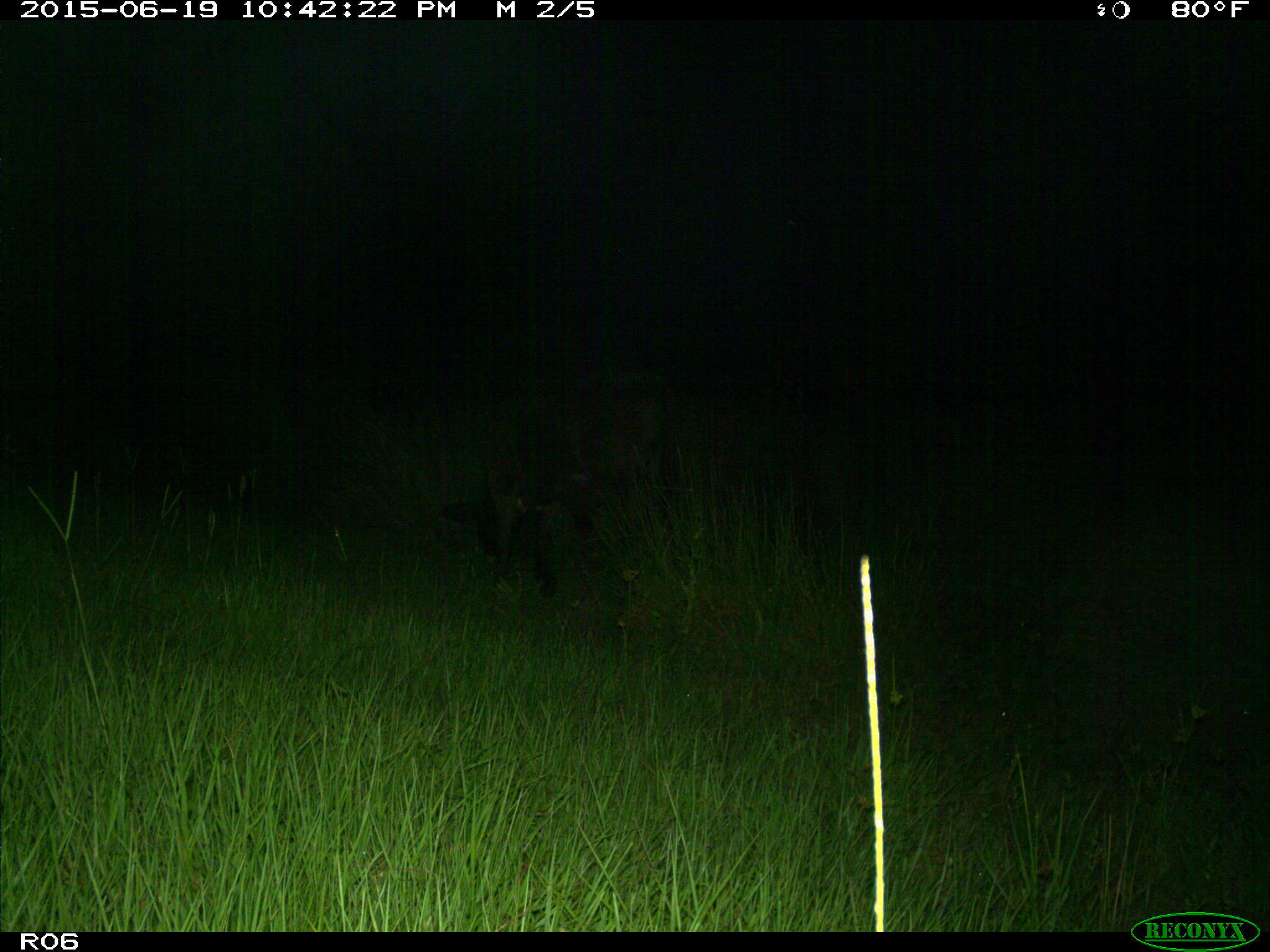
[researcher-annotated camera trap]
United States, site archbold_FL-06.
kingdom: Animalia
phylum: Chordata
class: Mammalia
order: Artiodactyla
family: Bovidae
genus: Bos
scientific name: Bos taurus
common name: domestic cow